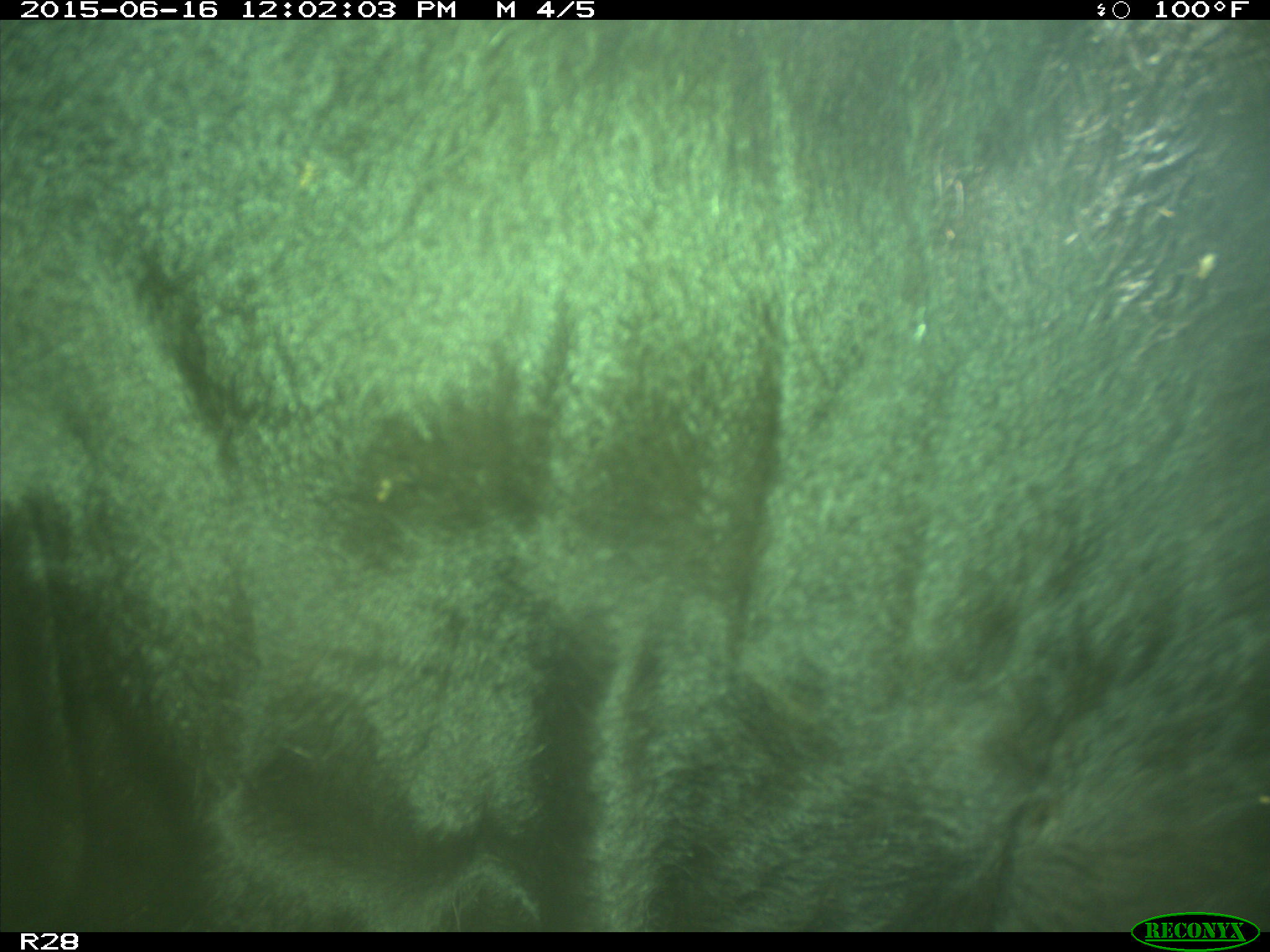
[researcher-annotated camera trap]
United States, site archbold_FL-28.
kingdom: Animalia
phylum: Chordata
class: Mammalia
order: Artiodactyla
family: Bovidae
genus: Bos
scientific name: Bos taurus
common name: domestic cow